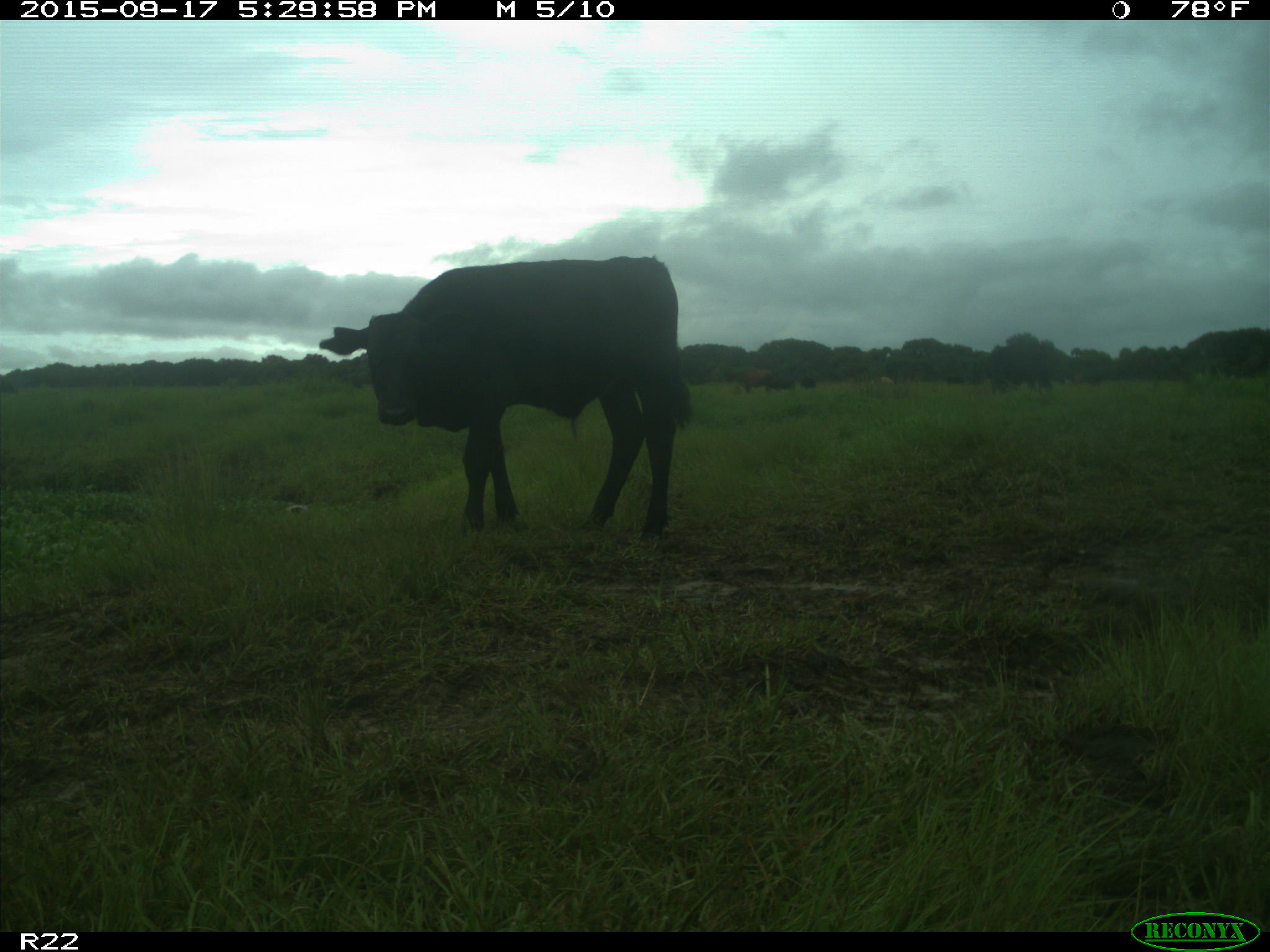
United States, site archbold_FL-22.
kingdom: Animalia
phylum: Chordata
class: Mammalia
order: Artiodactyla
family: Bovidae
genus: Bos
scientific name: Bos taurus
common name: domestic cow